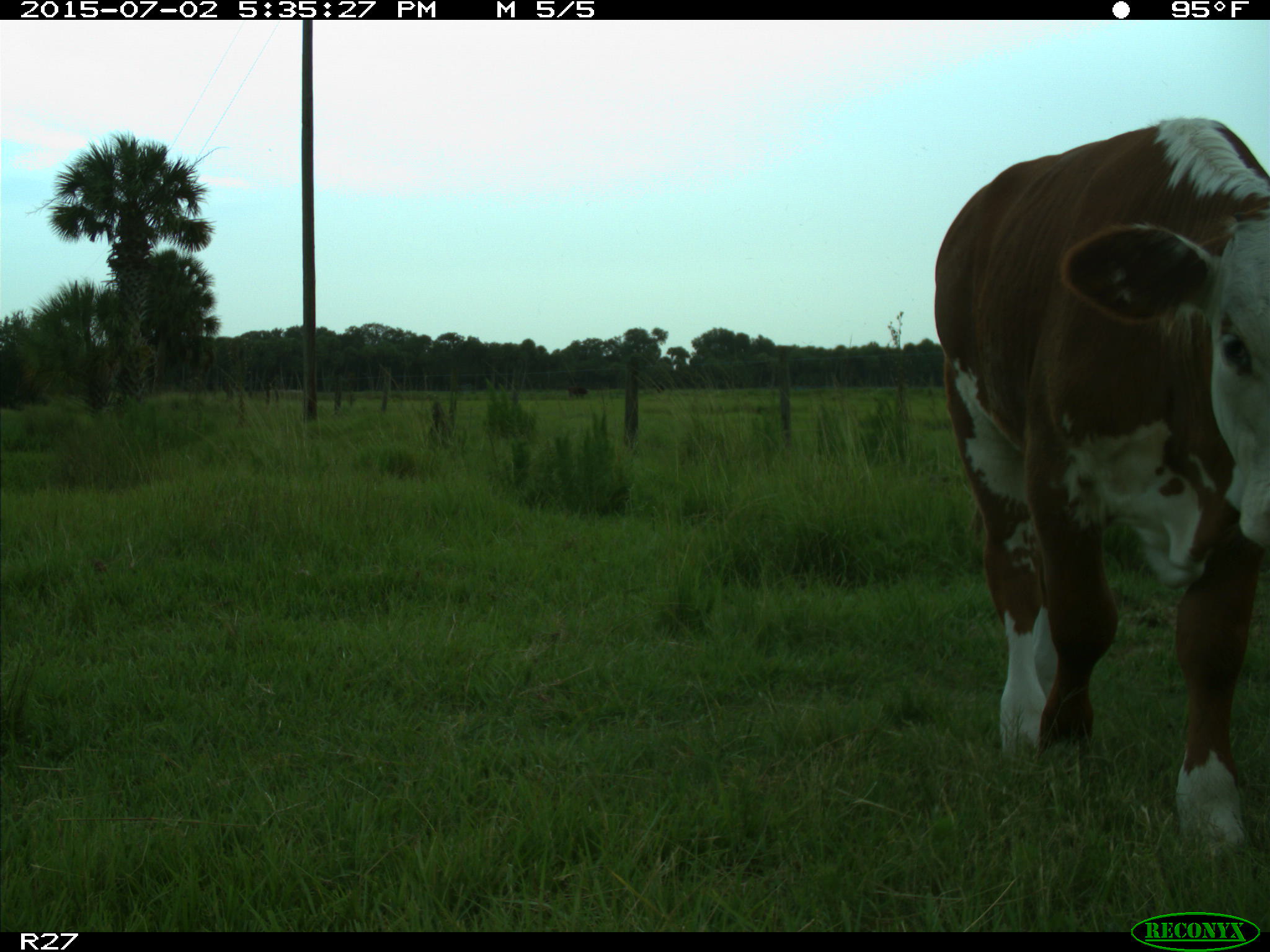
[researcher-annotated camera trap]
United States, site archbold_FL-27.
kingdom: Animalia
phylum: Chordata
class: Mammalia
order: Artiodactyla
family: Bovidae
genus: Bos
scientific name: Bos taurus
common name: domestic cow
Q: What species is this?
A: Bos taurus (domestic cow).